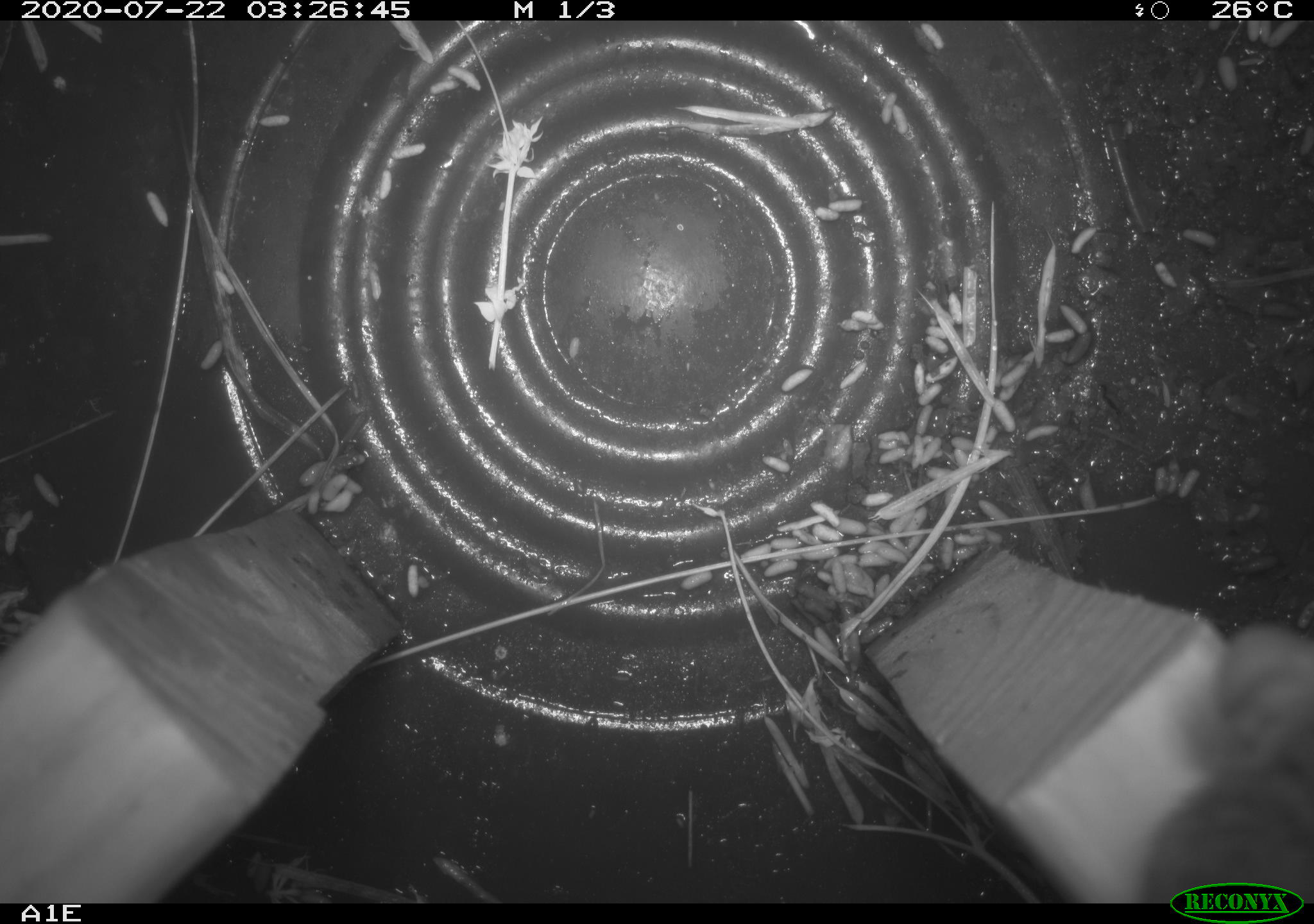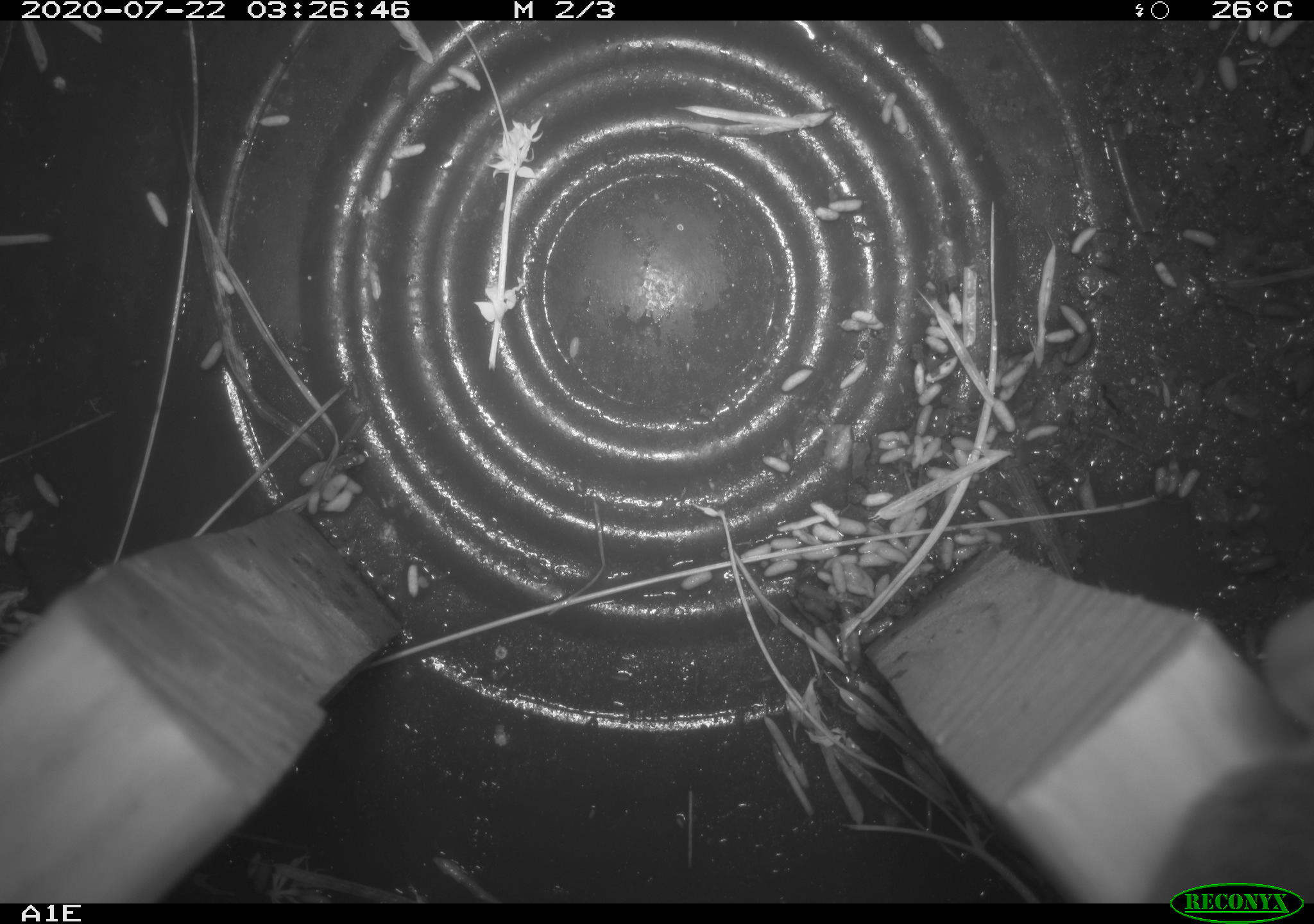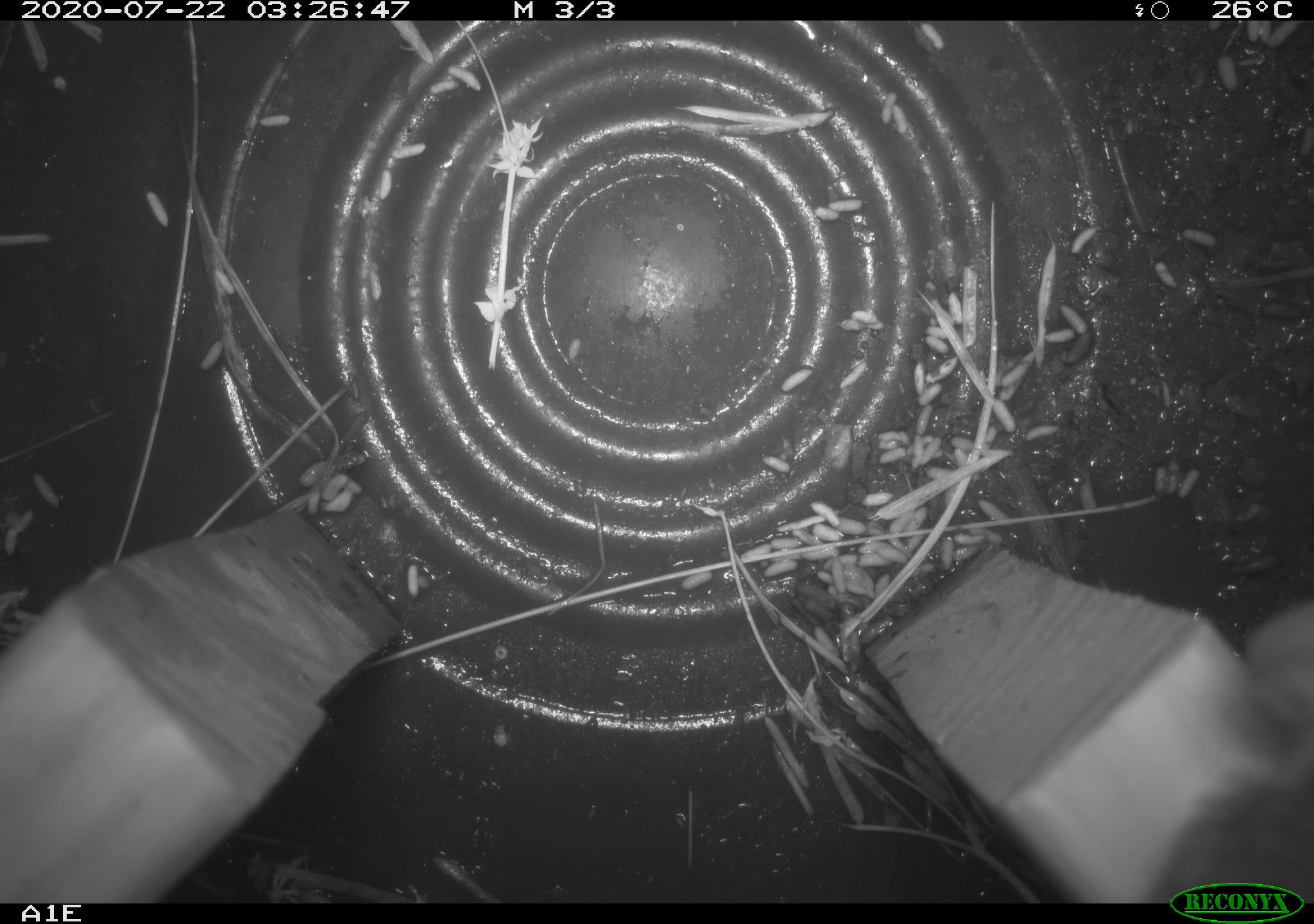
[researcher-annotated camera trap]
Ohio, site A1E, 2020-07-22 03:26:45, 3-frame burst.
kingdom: Animalia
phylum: Chordata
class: Mammalia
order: Rodentia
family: Cricetidae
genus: Peromyscus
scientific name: Peromyscus leucopus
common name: white-footed mouse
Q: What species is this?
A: White-footed mouse (Peromyscus leucopus).